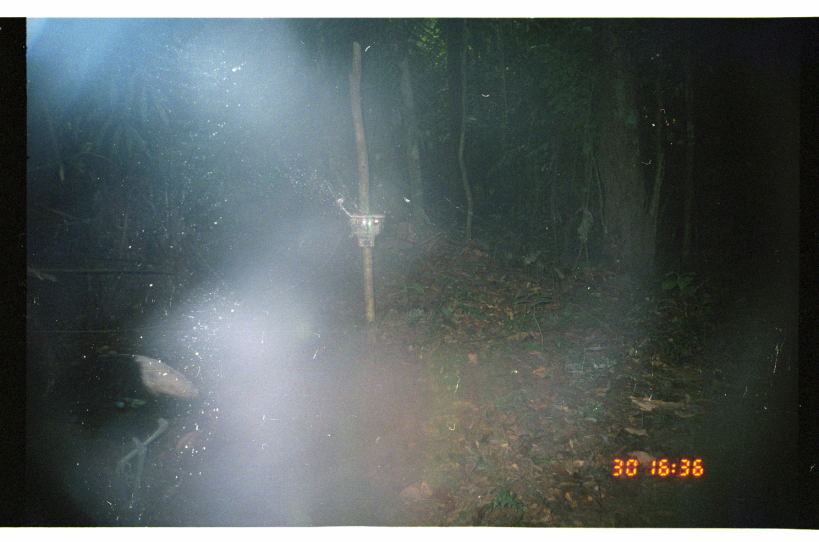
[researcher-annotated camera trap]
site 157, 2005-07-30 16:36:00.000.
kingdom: Animalia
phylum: Chordata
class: Aves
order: Gruiformes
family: Psophiidae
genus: Psophia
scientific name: Psophia leucoptera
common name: pale-winged trumpeter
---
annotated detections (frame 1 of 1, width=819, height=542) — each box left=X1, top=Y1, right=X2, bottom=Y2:
psophia leucoptera: left=117, top=326, right=206, bottom=498